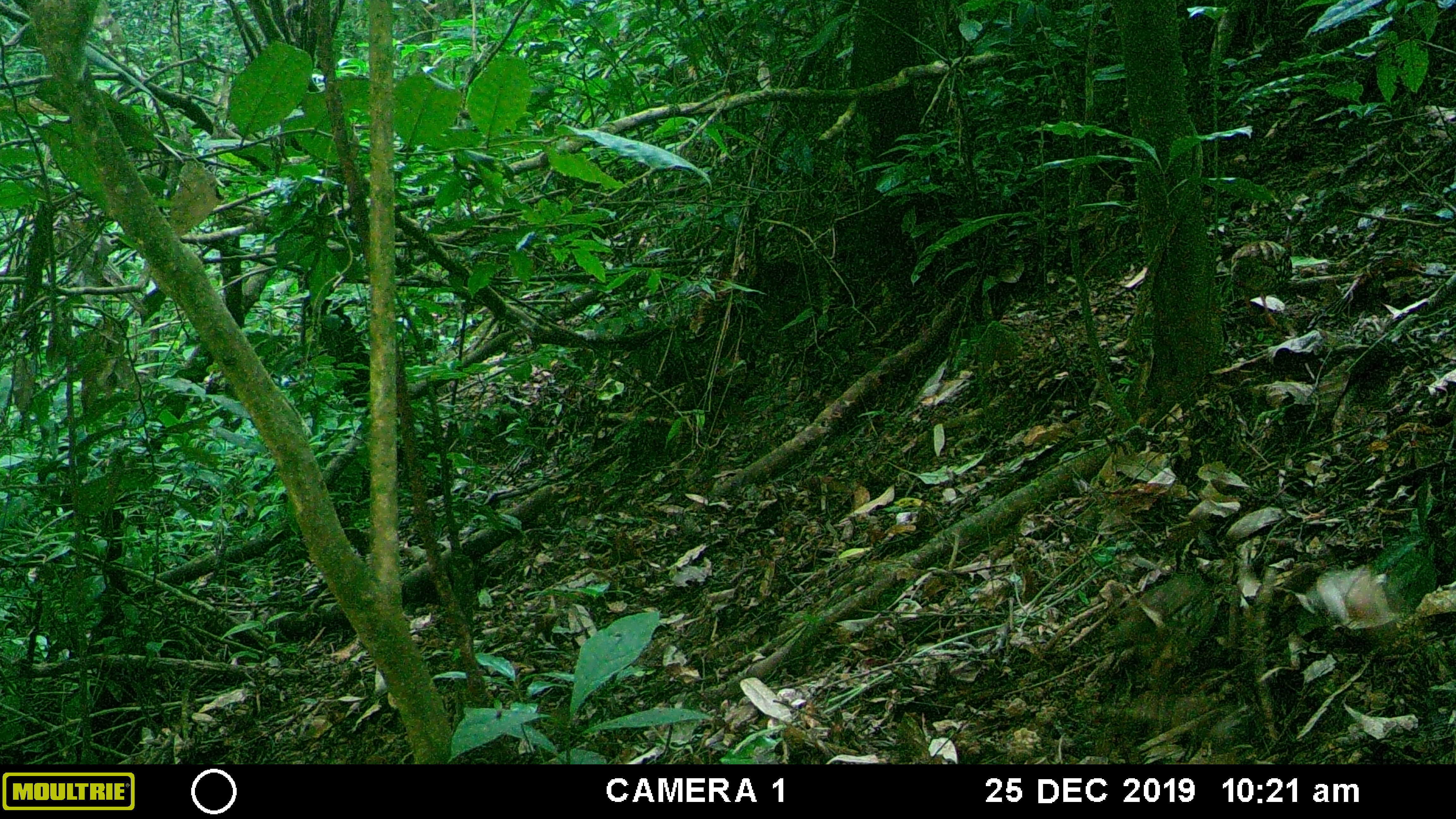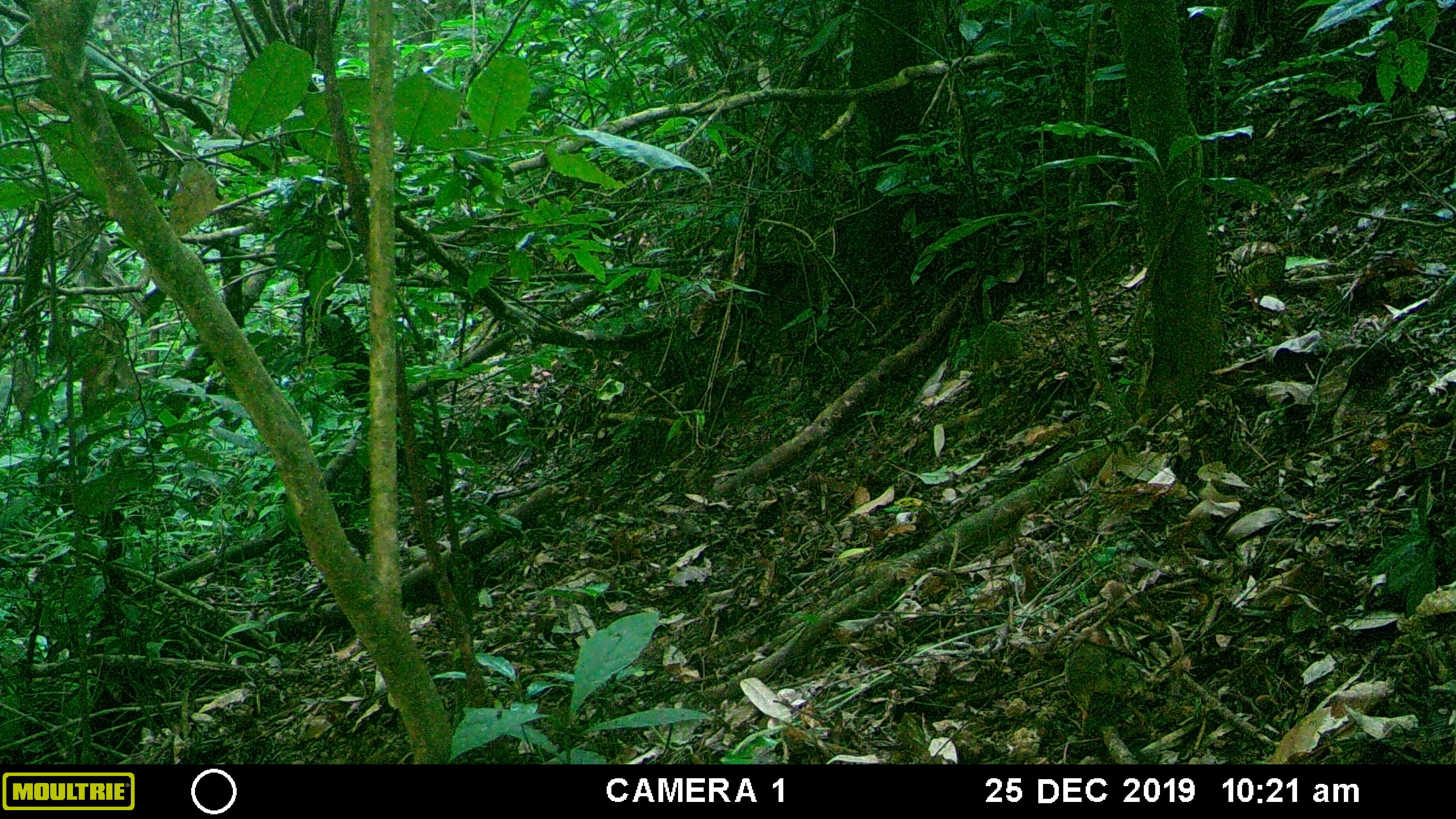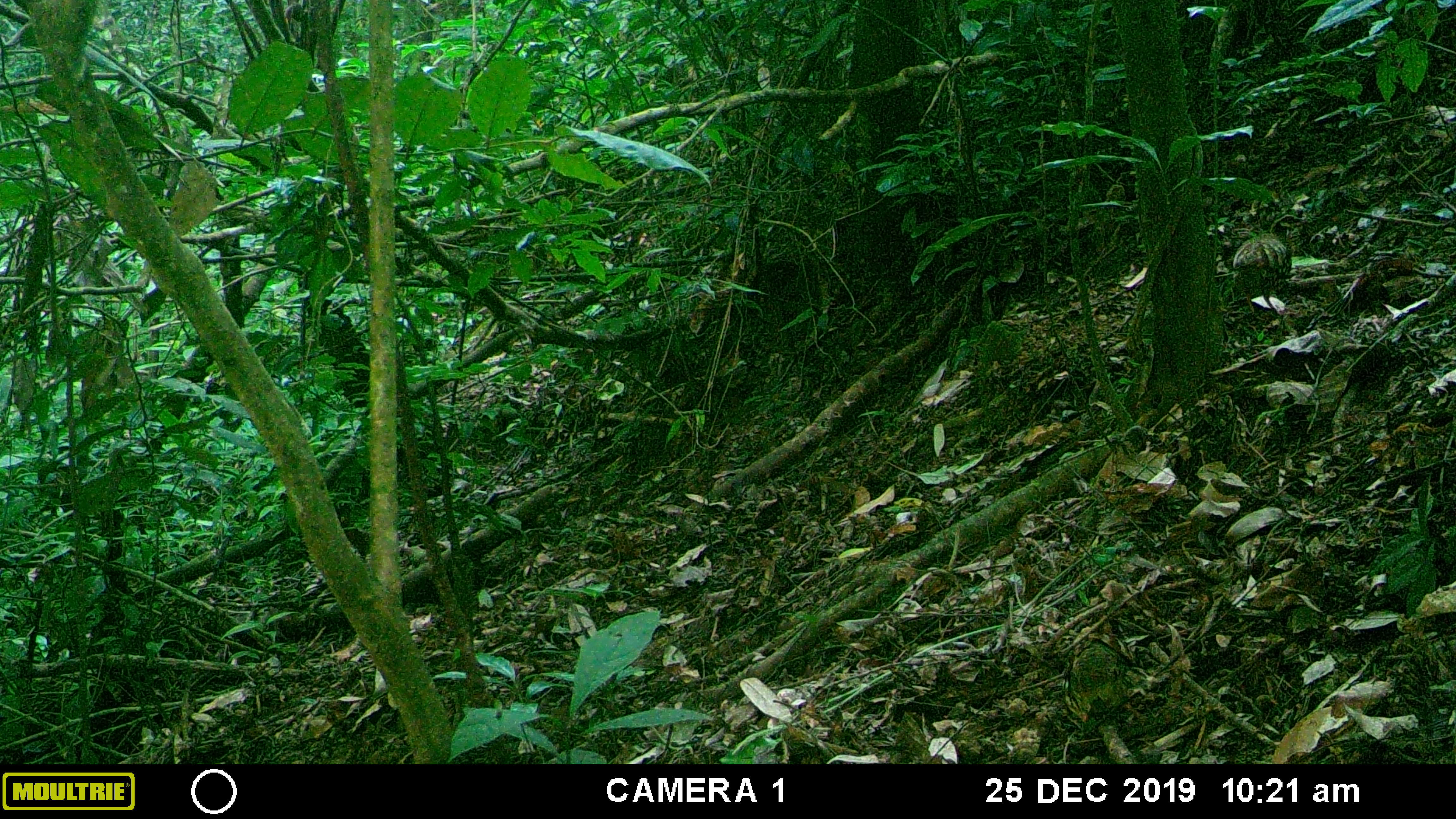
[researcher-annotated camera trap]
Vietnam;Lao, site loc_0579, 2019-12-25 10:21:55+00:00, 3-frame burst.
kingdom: Animalia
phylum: Chordata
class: Aves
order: Galliformes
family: Phasianidae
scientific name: Phasianidae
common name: partridge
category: unidentified partridge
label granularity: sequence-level